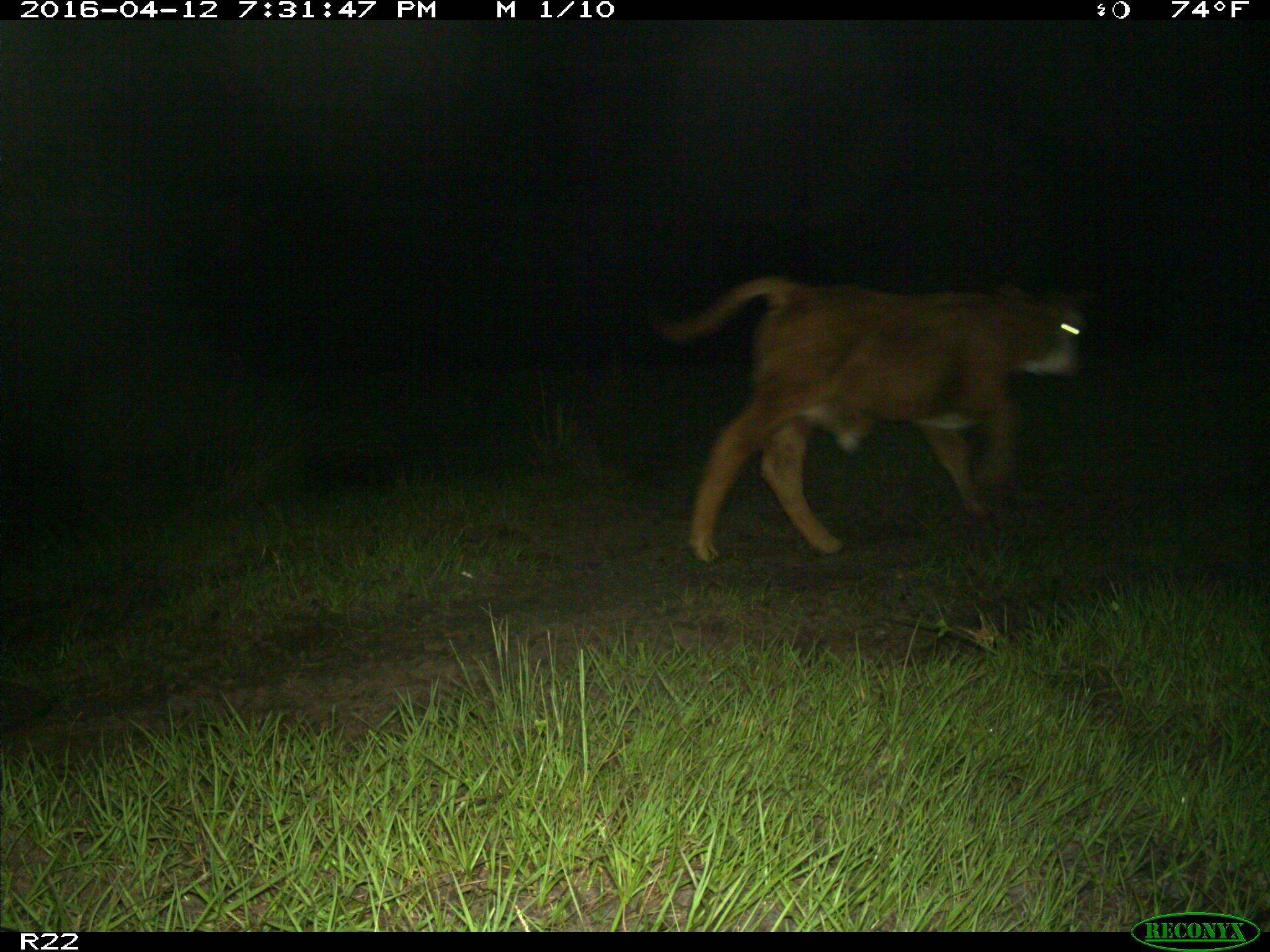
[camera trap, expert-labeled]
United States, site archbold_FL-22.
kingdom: Animalia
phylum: Chordata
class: Mammalia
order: Artiodactyla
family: Bovidae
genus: Bos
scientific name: Bos taurus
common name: domestic cow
Bos taurus (domestic cow).